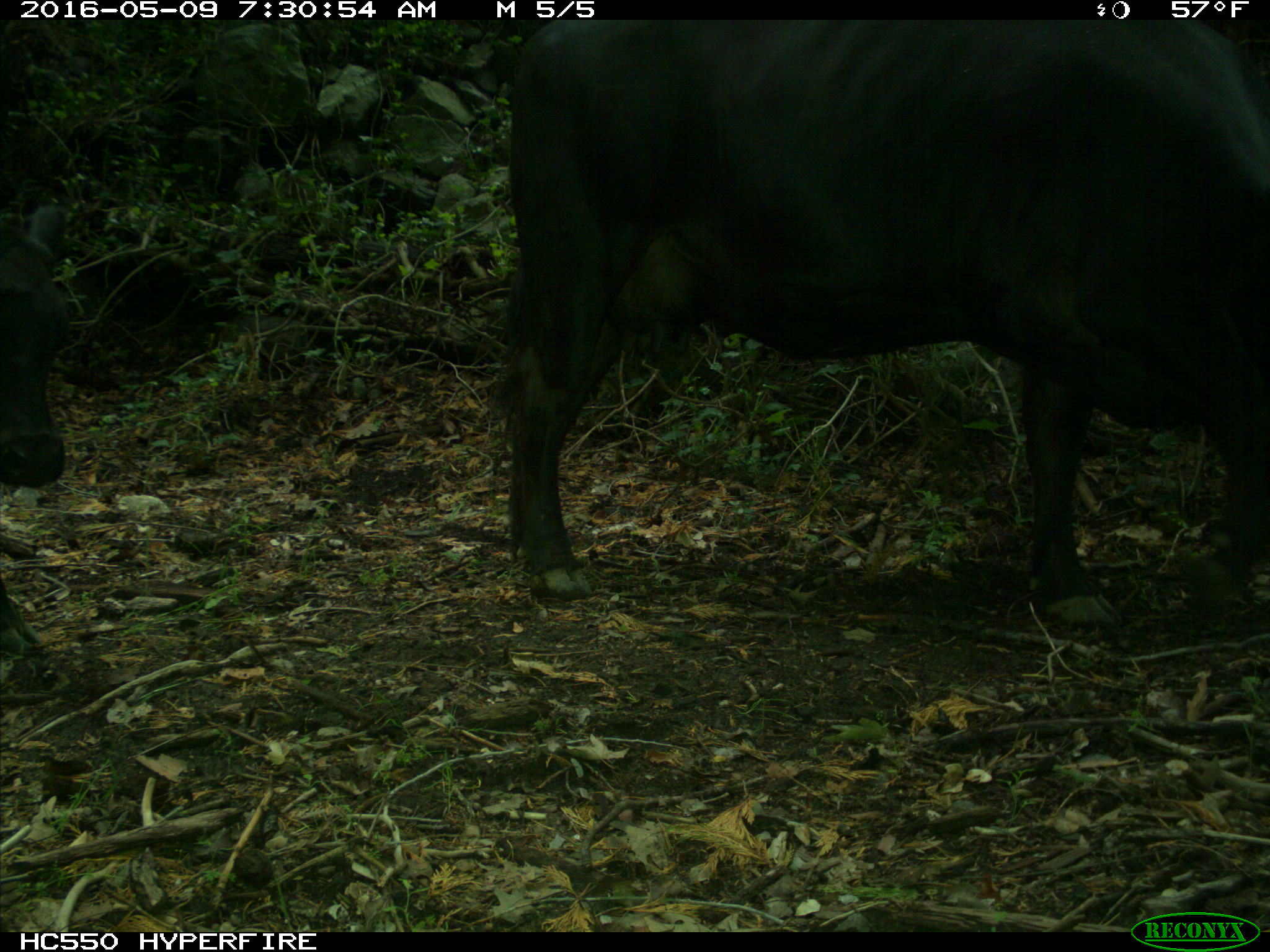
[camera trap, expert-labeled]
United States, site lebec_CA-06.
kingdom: Animalia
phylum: Chordata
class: Mammalia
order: Artiodactyla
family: Bovidae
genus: Bos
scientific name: Bos taurus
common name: domestic cow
Bos taurus (domestic cow).